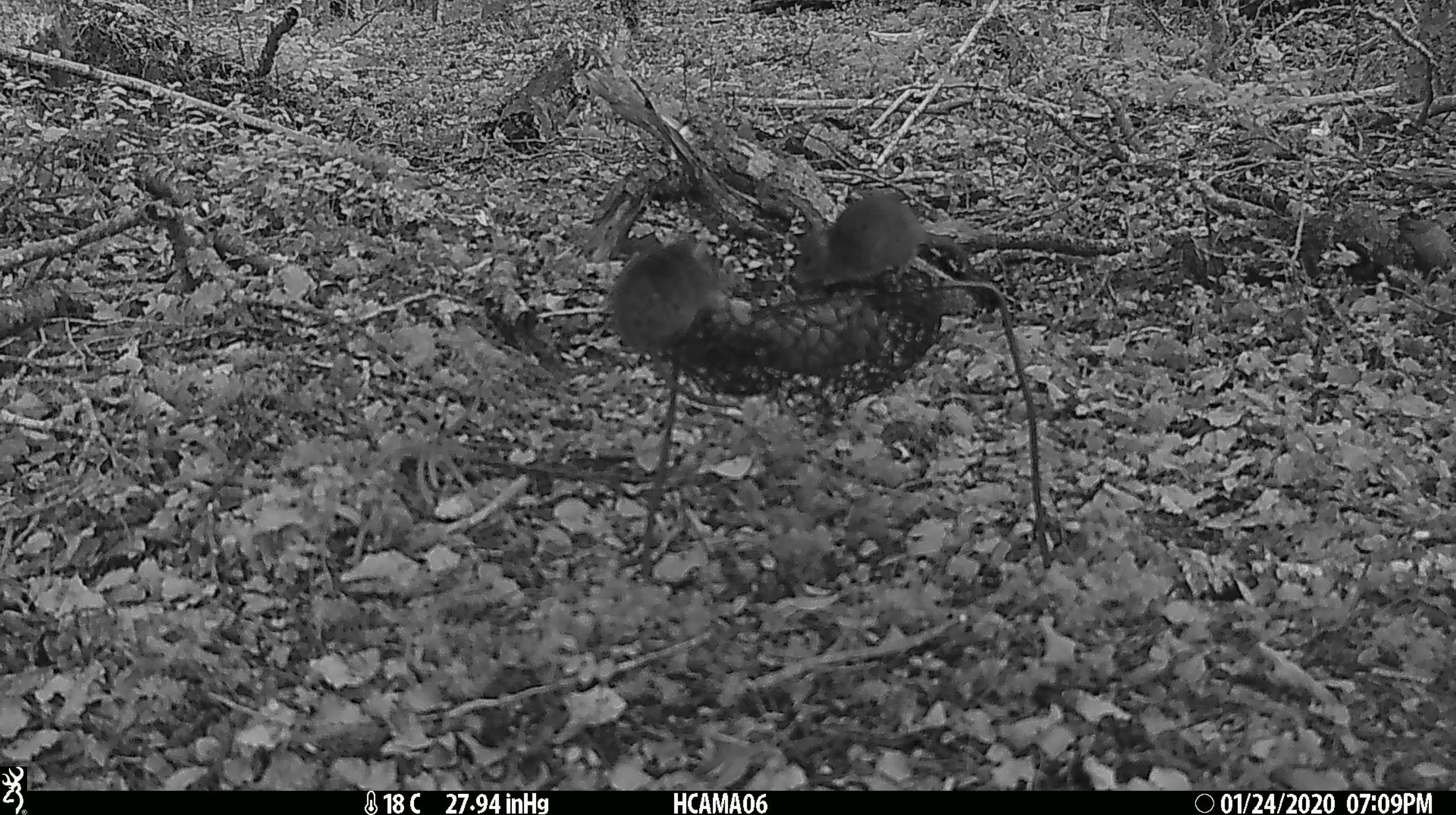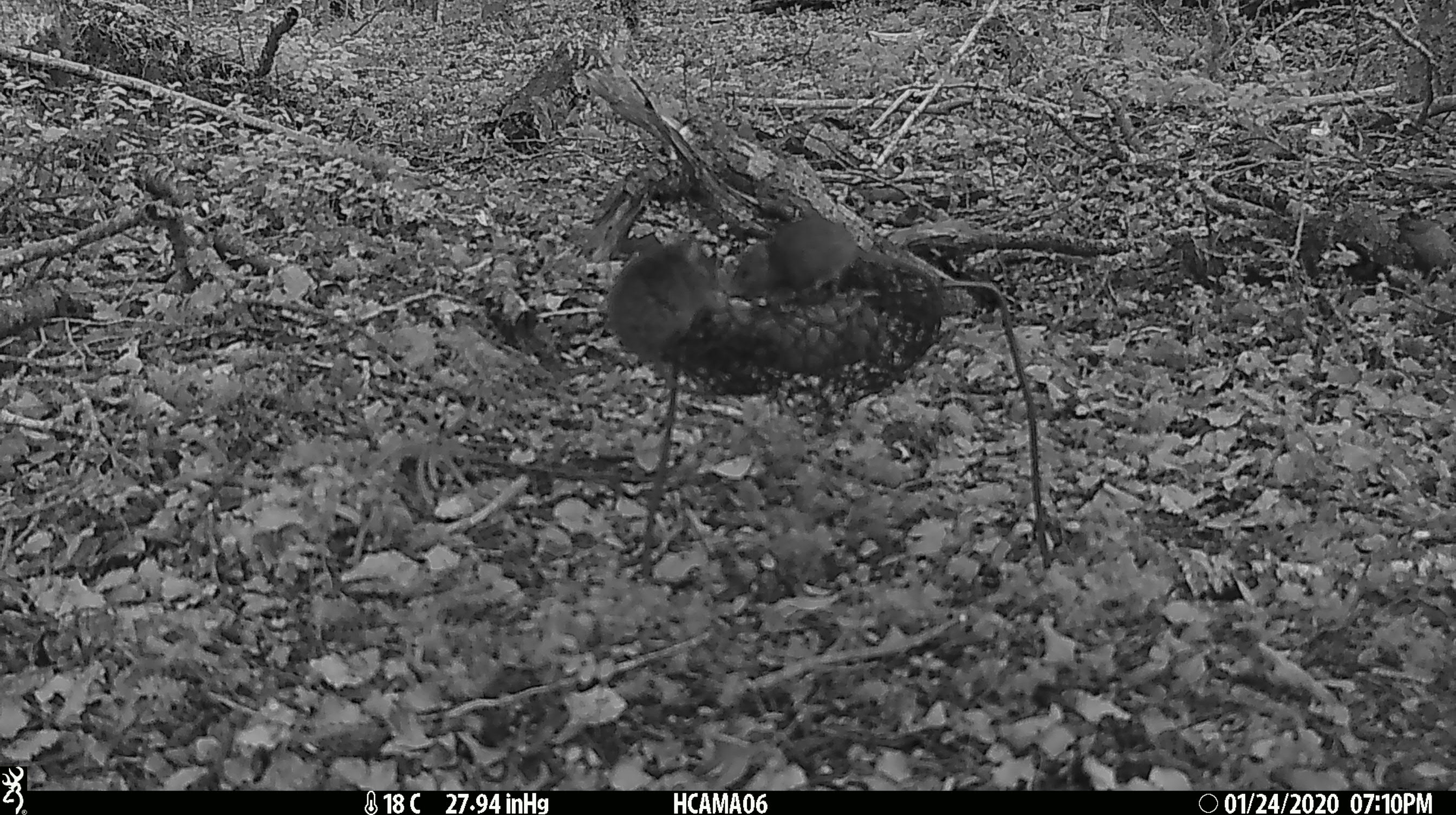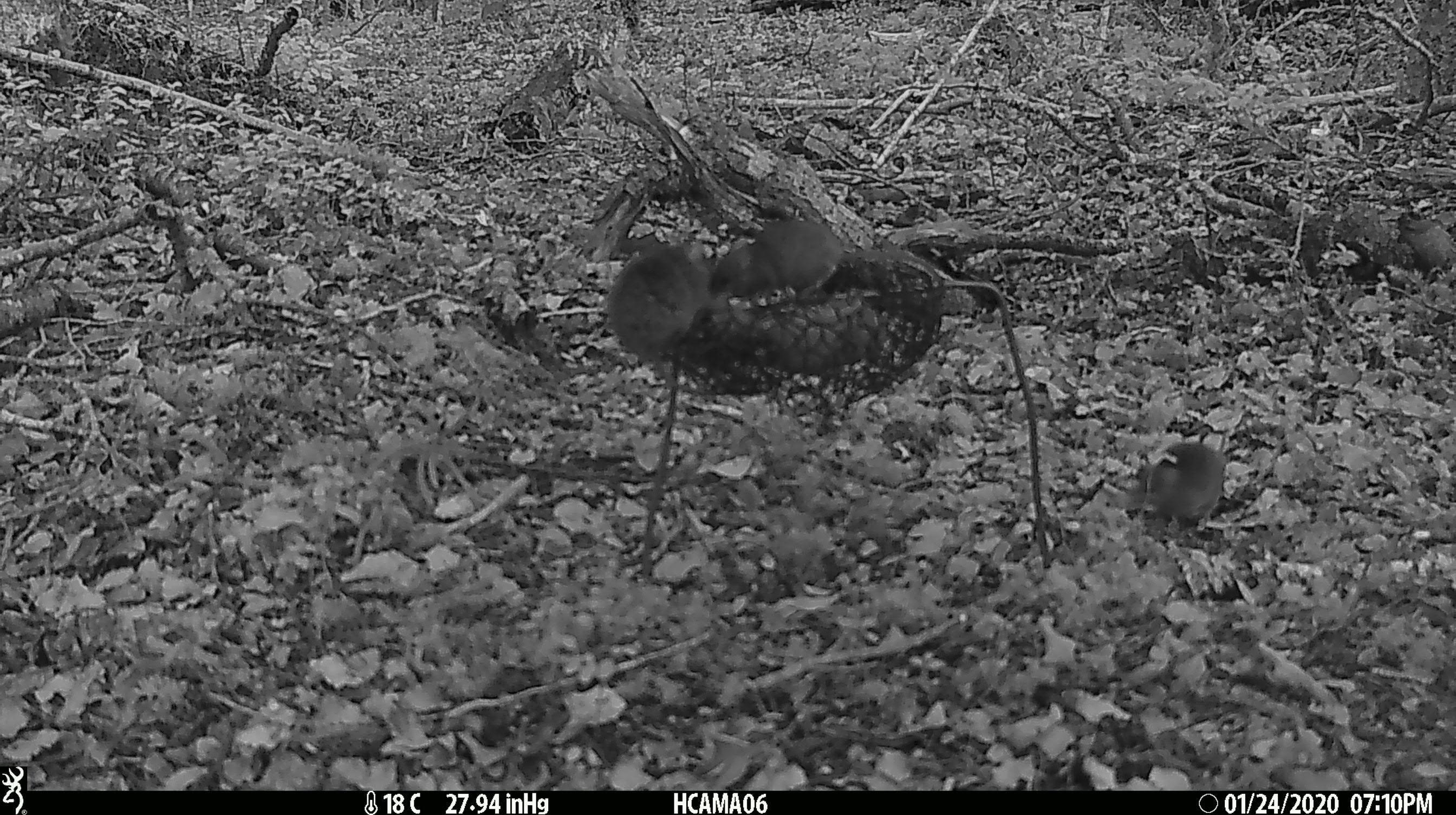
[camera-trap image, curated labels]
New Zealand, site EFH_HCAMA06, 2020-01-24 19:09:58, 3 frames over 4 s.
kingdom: Animalia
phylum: Chordata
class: Mammalia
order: Rodentia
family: Muridae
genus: Mus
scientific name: Mus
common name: mouse